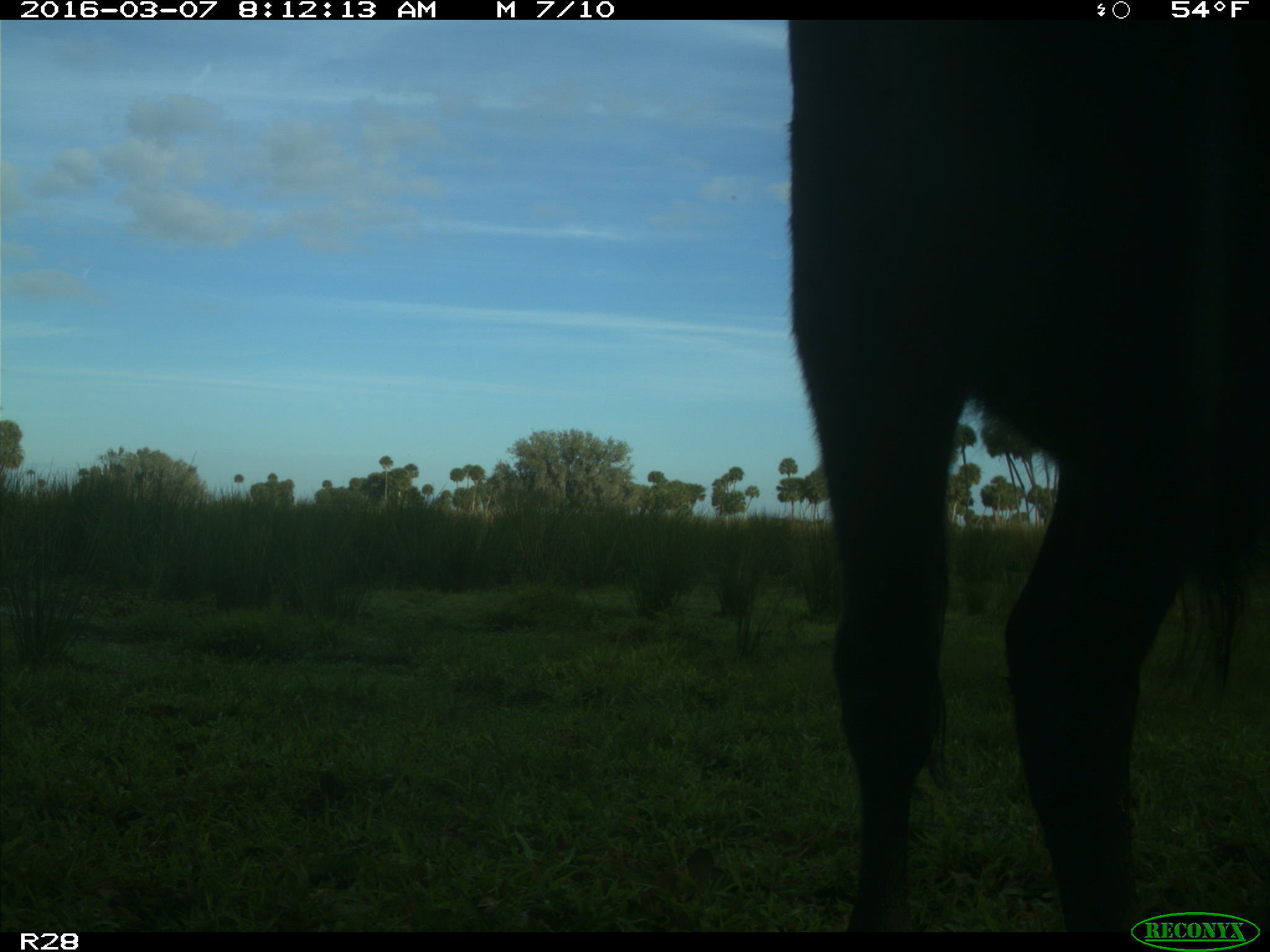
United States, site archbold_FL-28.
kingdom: Animalia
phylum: Chordata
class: Mammalia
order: Artiodactyla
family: Bovidae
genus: Bos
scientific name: Bos taurus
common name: domestic cow